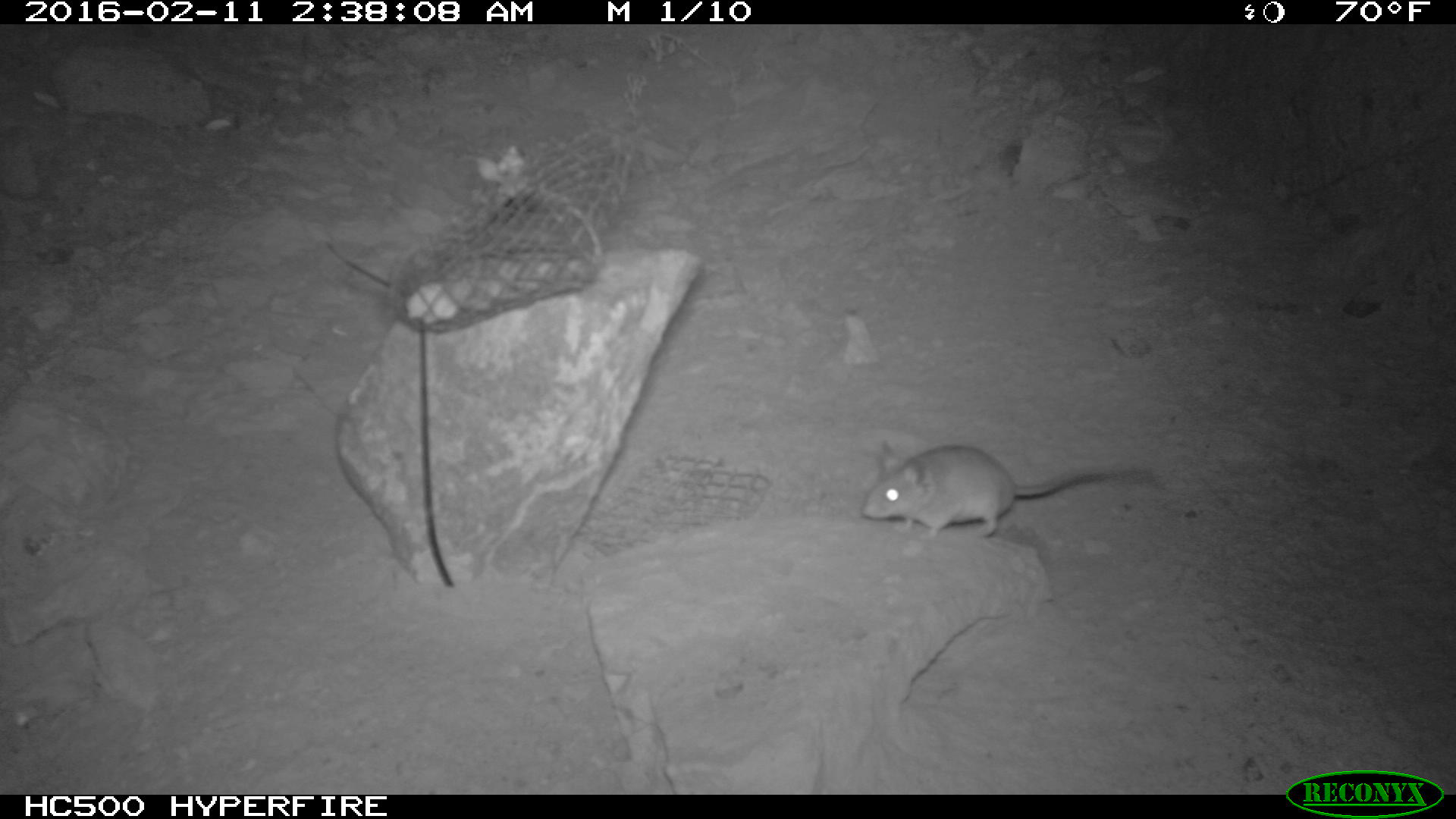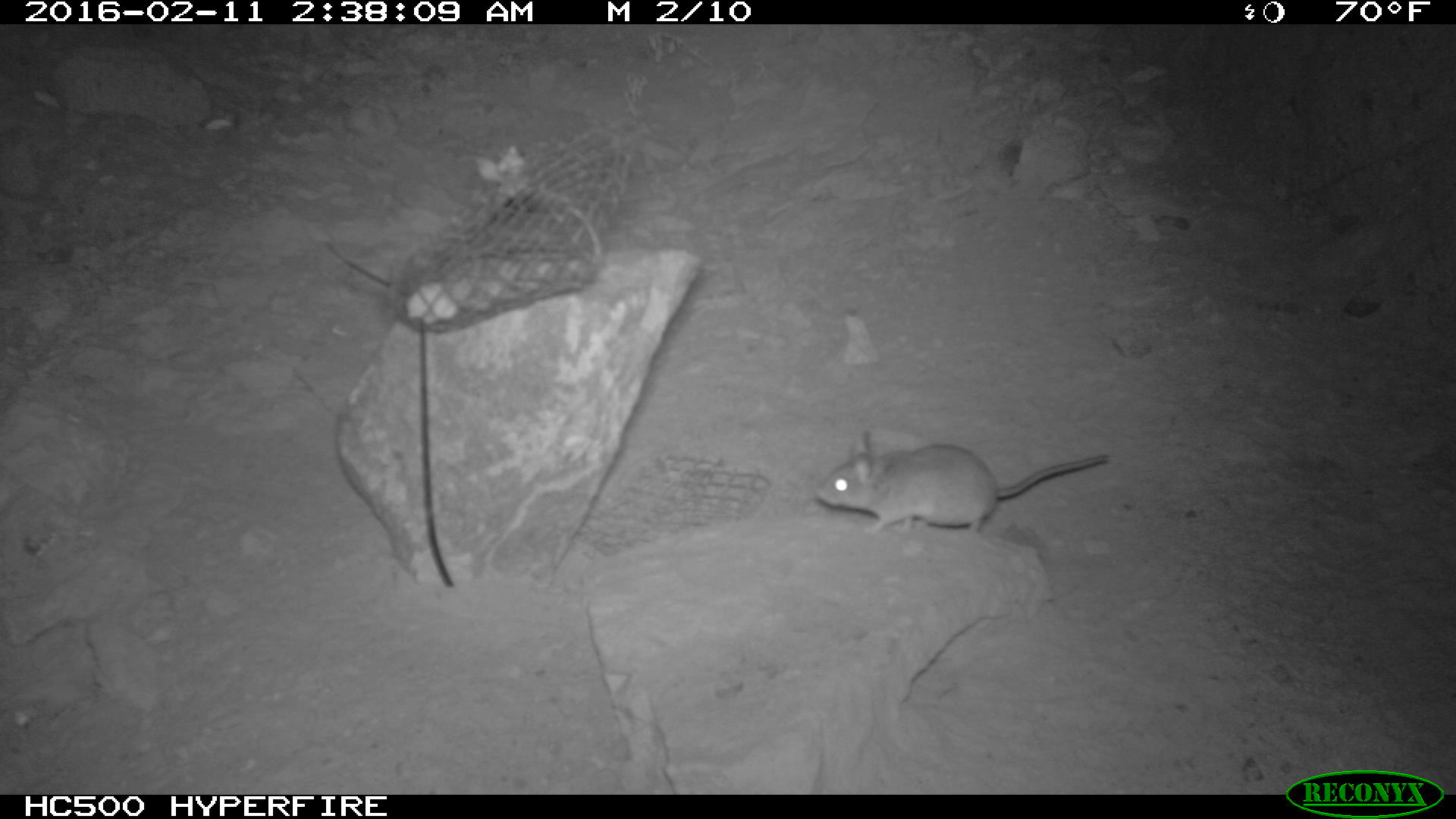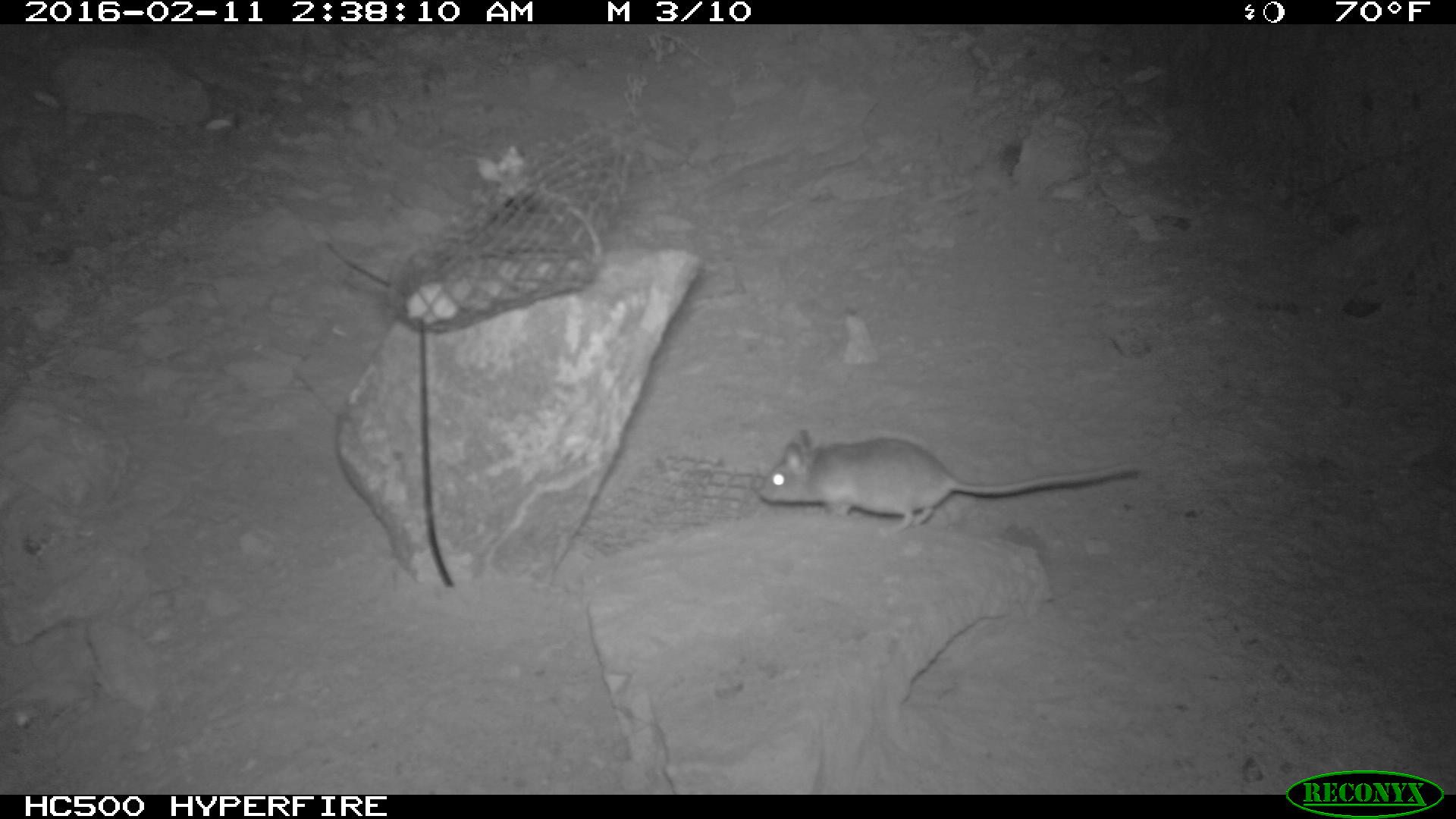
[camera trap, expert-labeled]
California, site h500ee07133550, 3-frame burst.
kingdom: Animalia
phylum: Chordata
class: Mammalia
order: Rodentia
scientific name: Rodentia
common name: rodent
Rodent (Rodentia).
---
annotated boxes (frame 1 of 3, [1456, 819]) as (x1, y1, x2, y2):
rodent: (855, 439, 1156, 541)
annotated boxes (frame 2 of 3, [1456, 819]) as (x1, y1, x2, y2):
rodent: (814, 428, 1109, 534)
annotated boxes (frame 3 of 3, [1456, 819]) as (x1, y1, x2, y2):
rodent: (755, 428, 1143, 537)